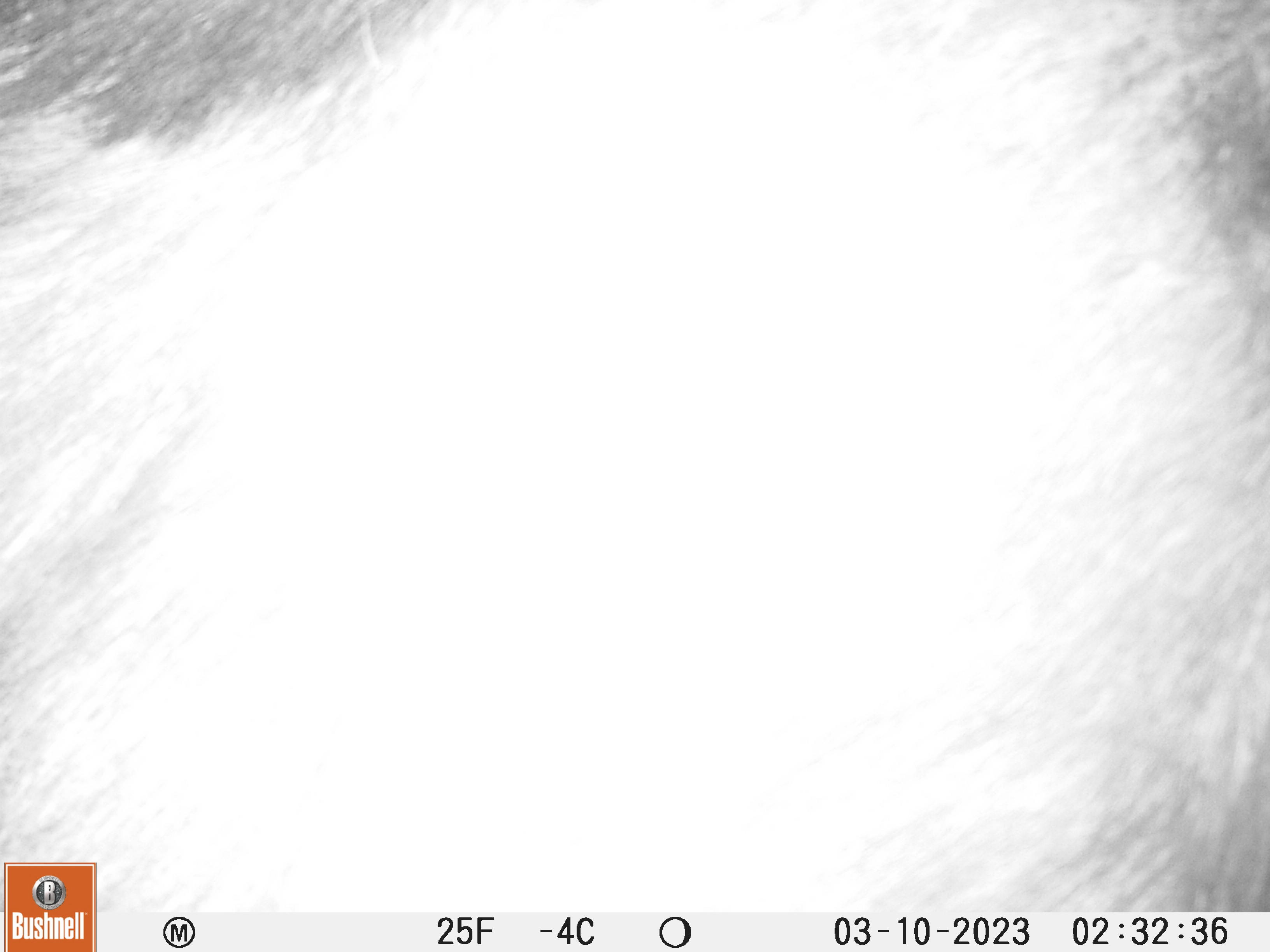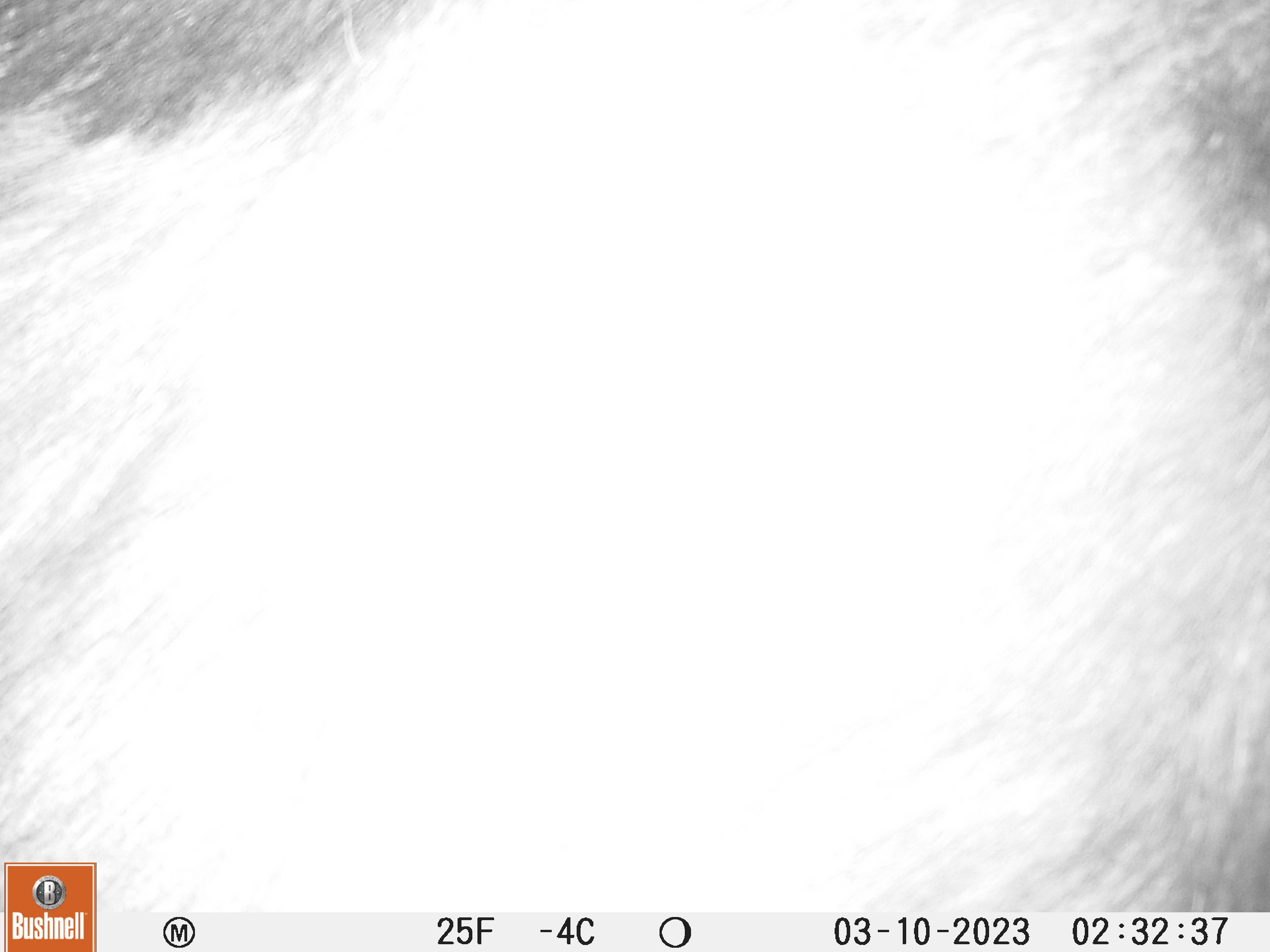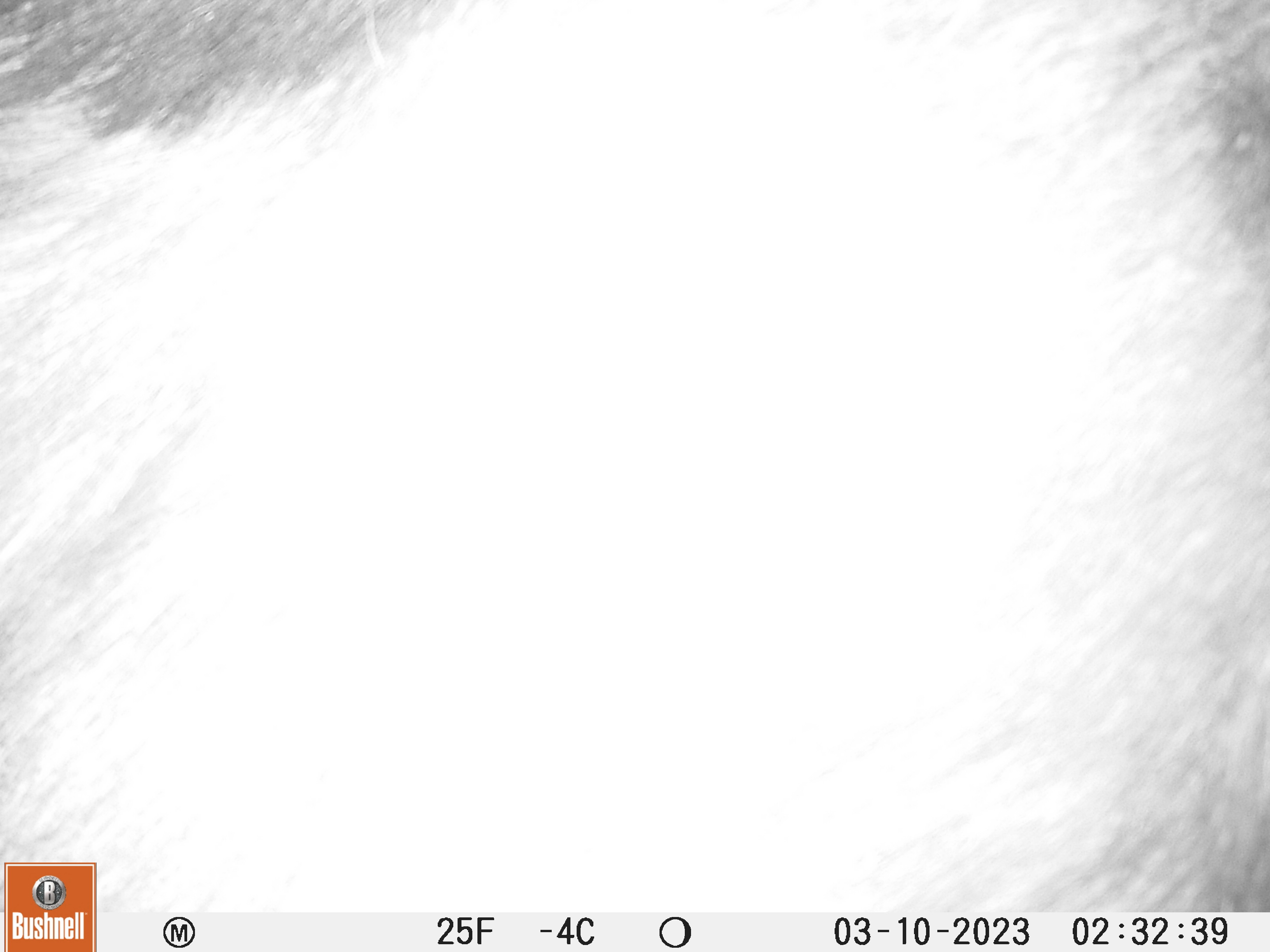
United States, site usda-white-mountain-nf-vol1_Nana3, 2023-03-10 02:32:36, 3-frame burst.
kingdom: Animalia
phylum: Chordata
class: Mammalia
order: Artiodactyla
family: Cervidae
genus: Alces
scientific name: Alces alces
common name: moose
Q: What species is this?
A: Moose (Alces alces).